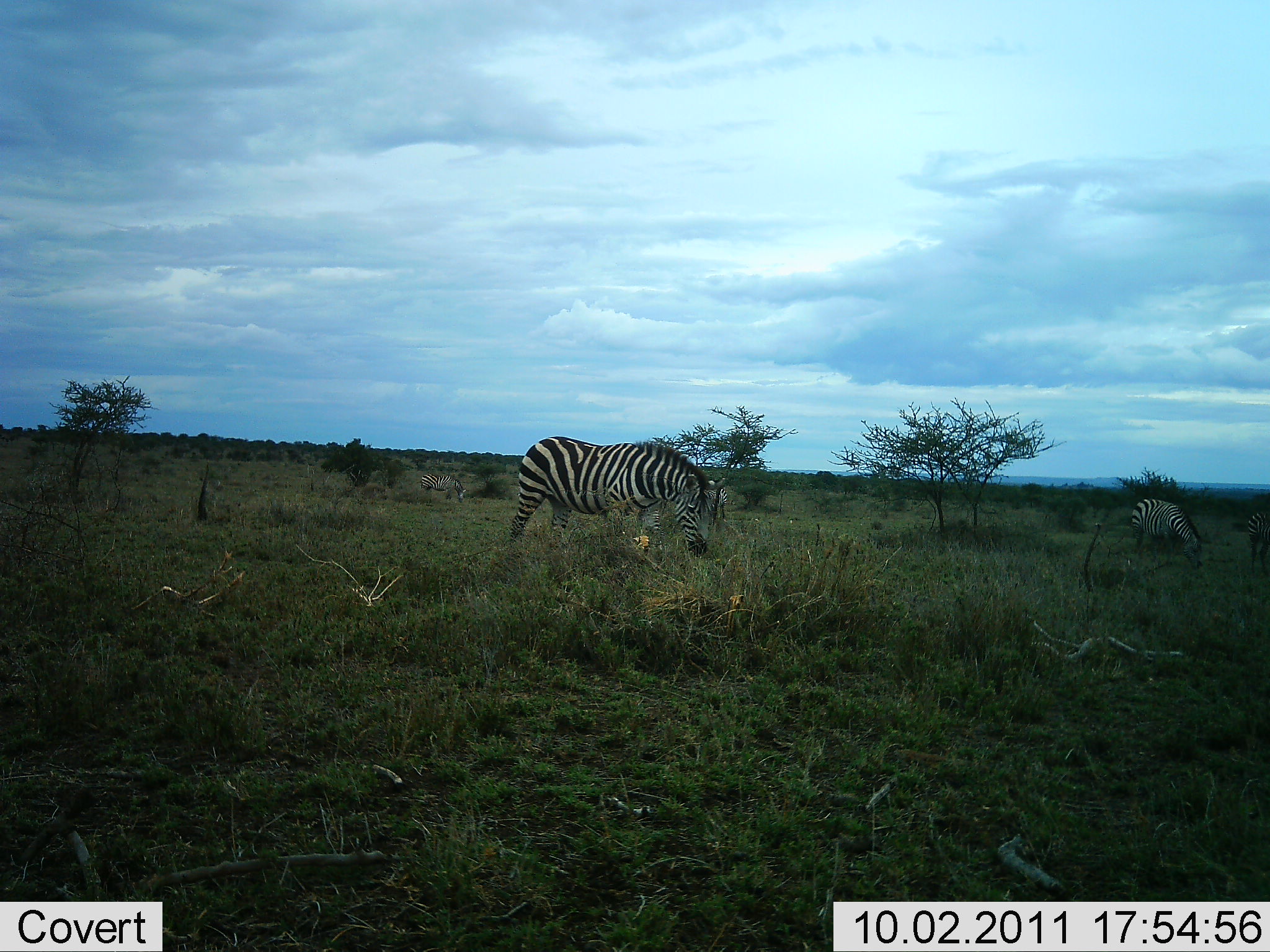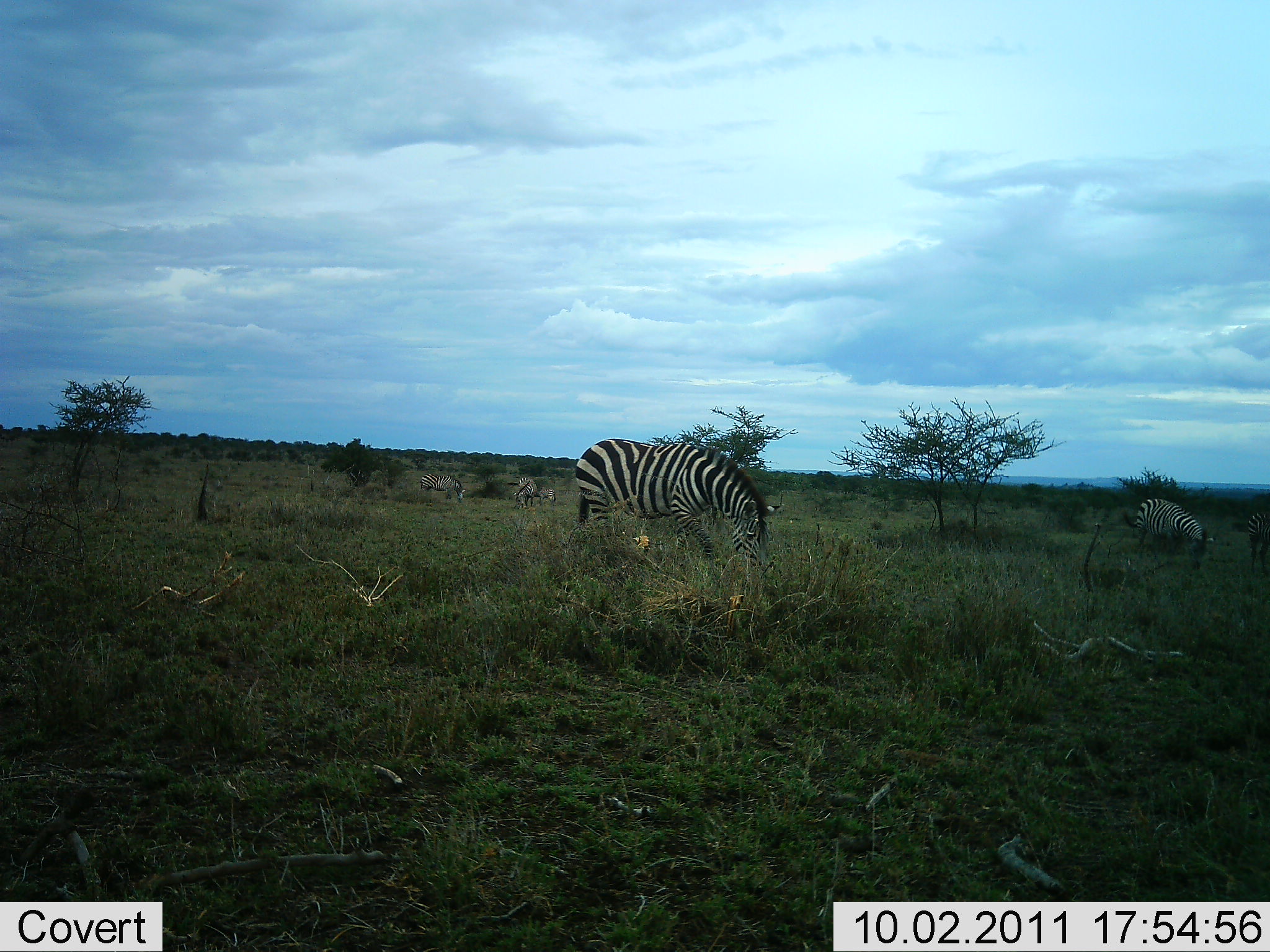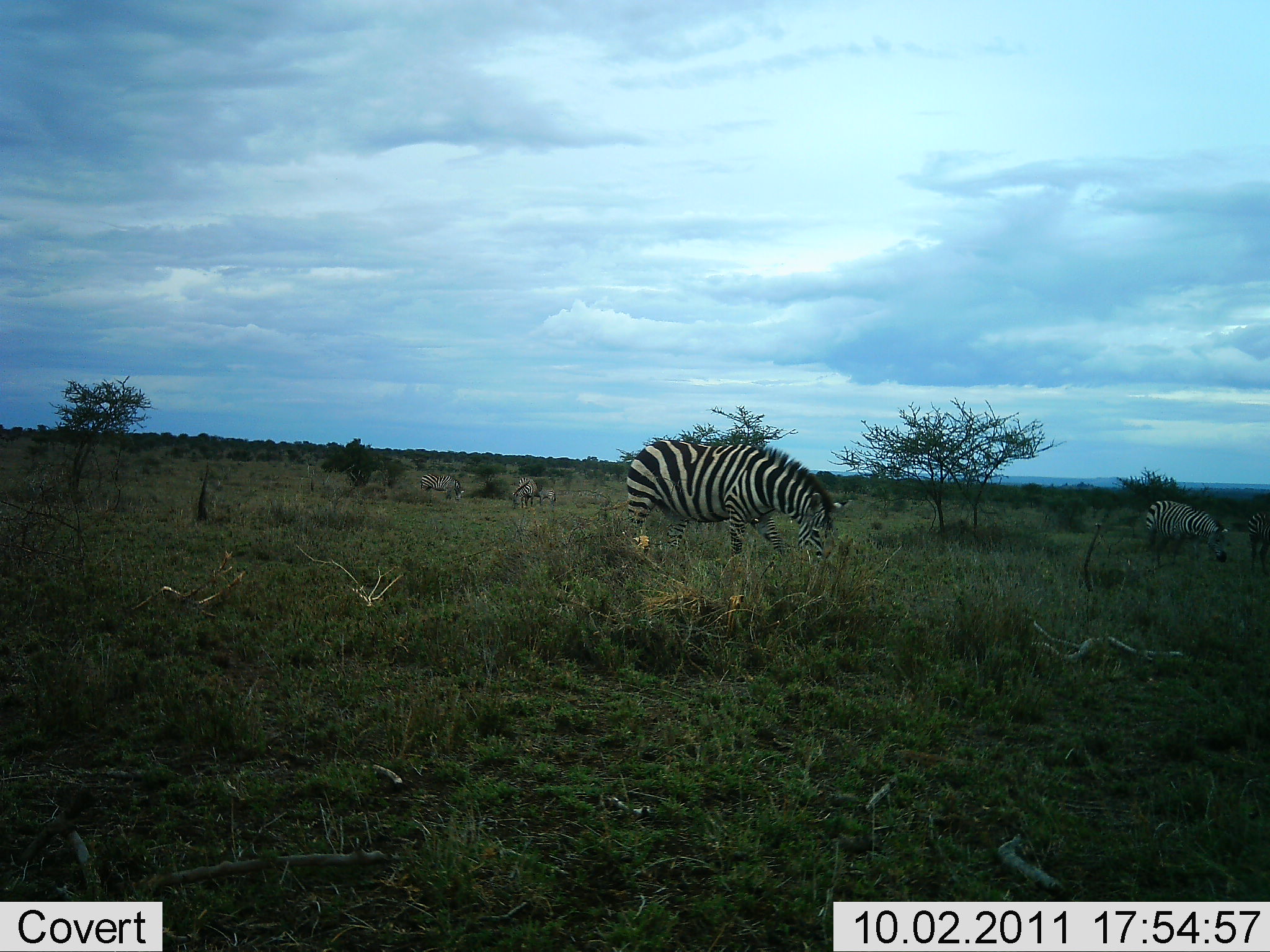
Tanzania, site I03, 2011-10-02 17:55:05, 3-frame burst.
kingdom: Animalia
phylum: Chordata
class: Mammalia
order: Perissodactyla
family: Equidae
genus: Equus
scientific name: Equus quagga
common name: plains zebra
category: zebra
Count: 3.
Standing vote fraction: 29%.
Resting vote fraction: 0%.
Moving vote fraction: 64%.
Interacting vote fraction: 0%.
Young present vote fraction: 0%.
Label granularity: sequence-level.